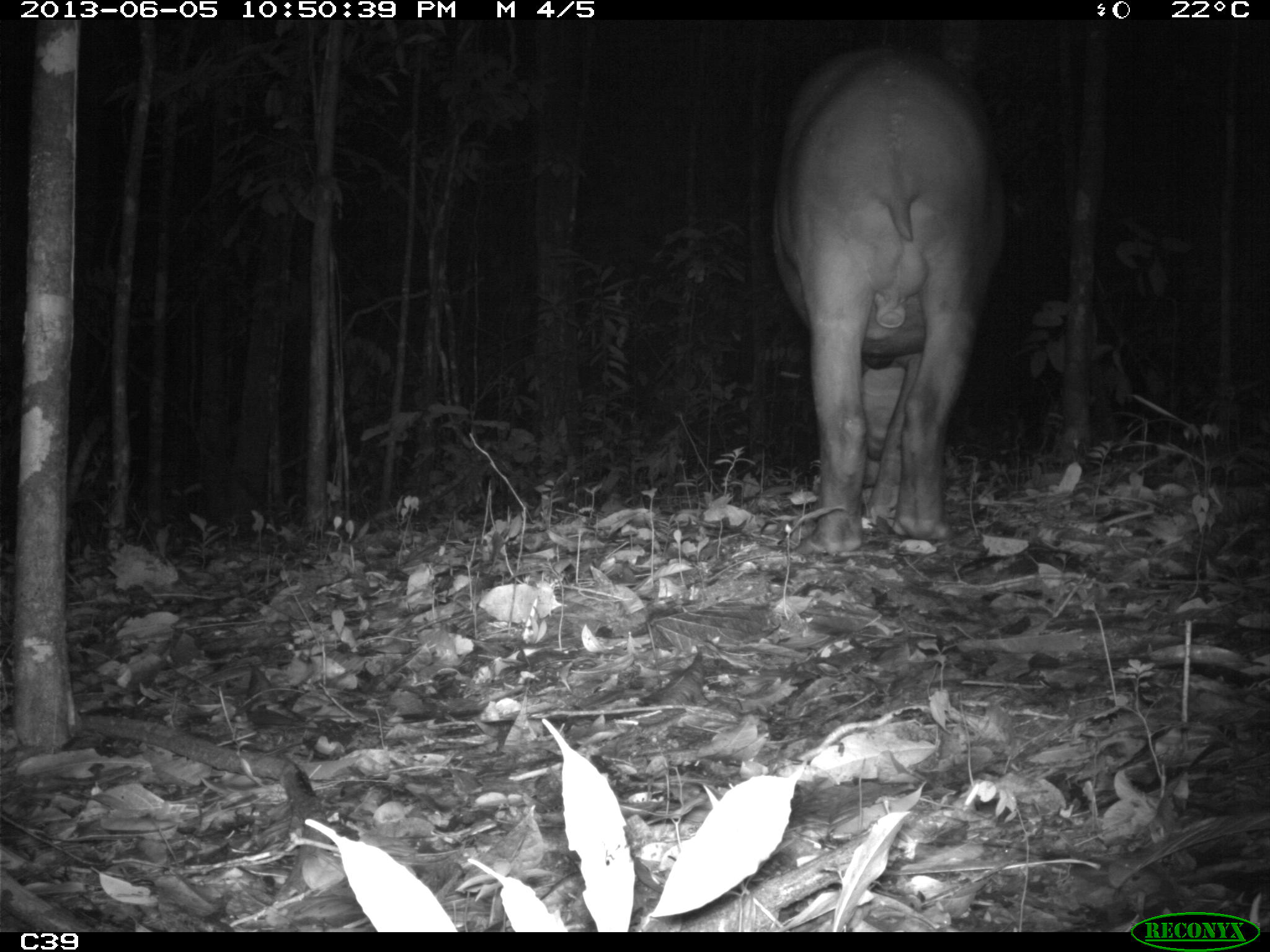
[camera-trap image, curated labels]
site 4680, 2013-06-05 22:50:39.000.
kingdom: Animalia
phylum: Chordata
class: Mammalia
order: Perissodactyla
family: Tapiridae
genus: Tapirus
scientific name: Tapirus terrestris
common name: south american tapir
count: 1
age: adult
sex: male